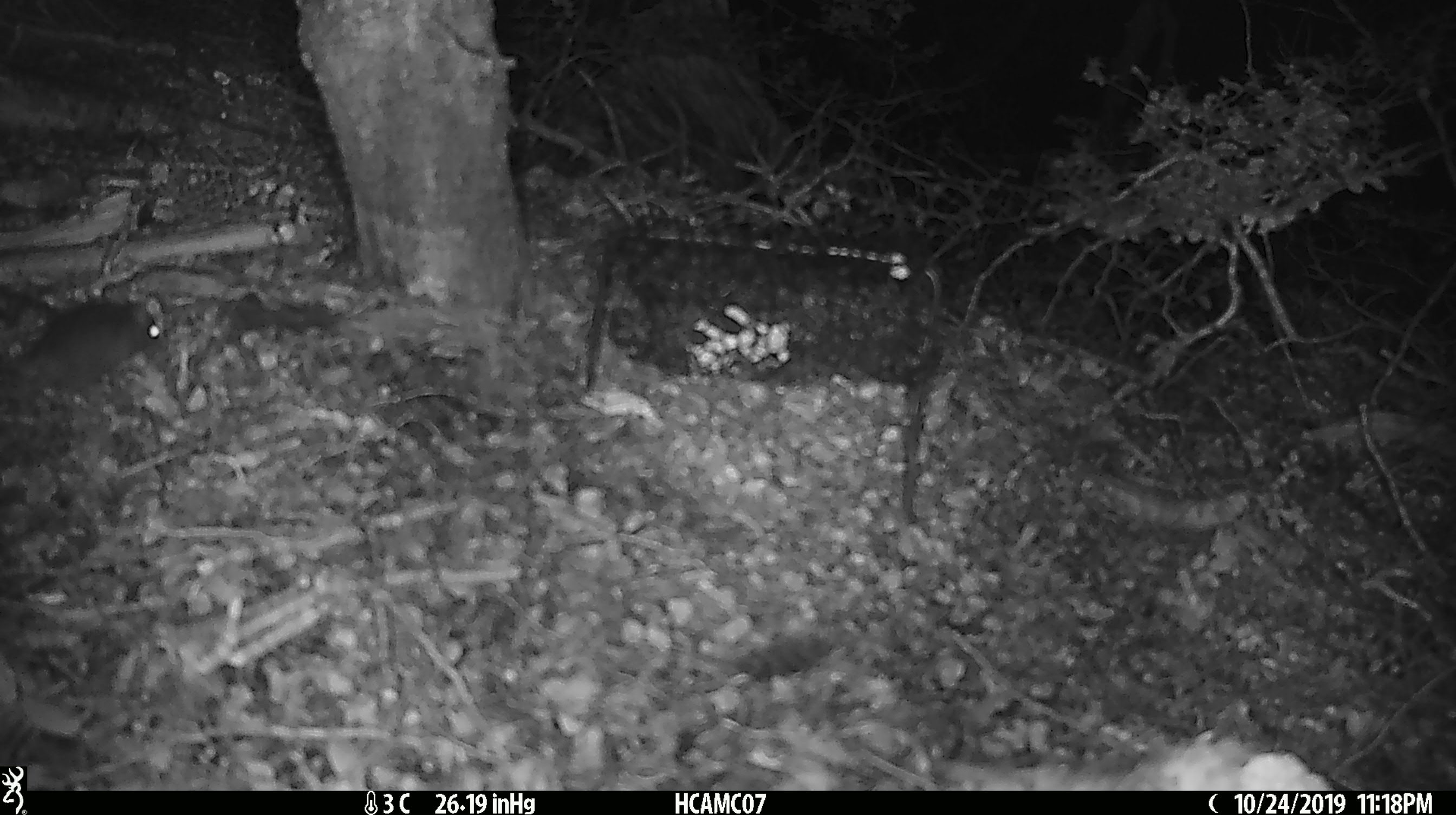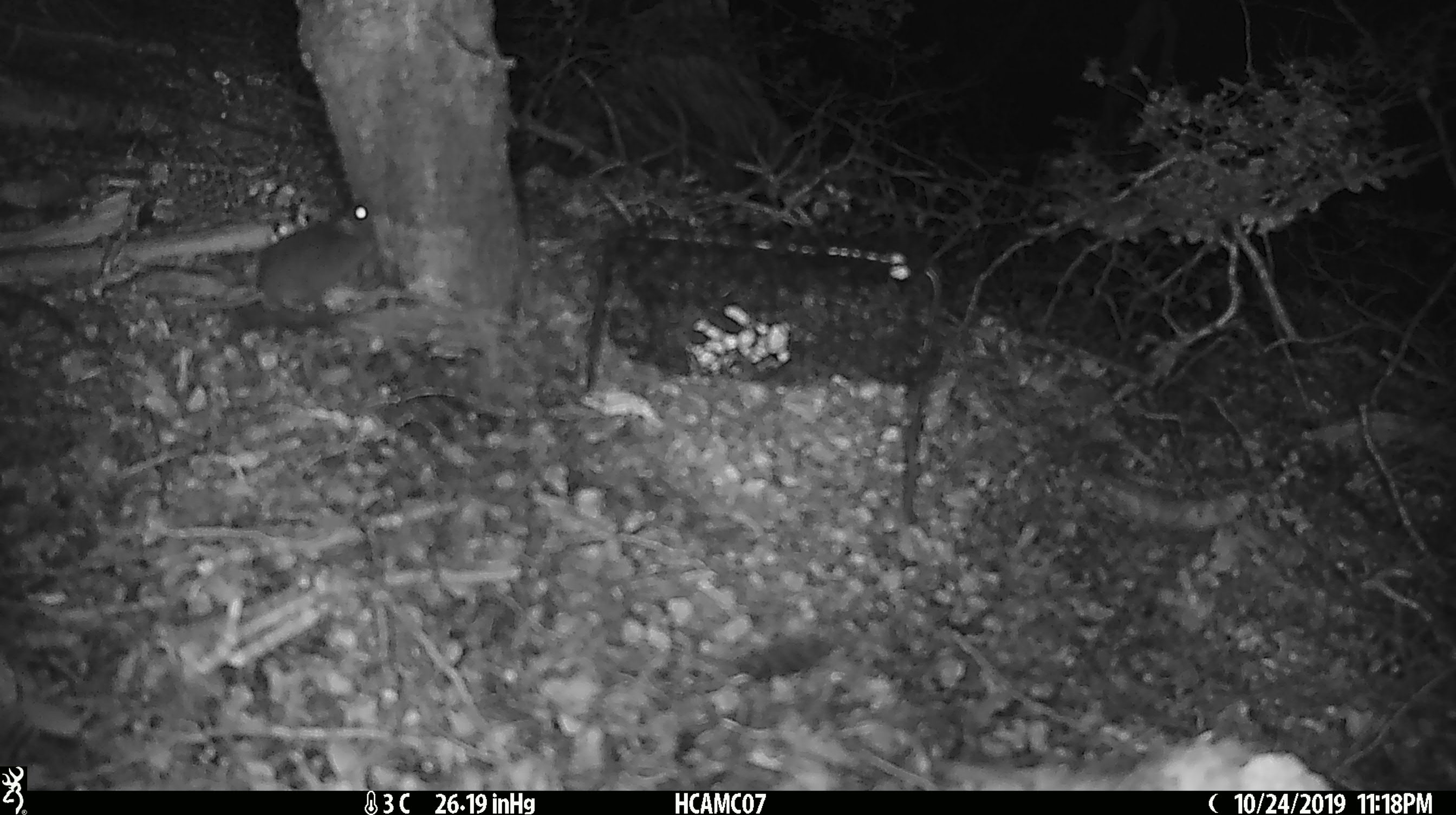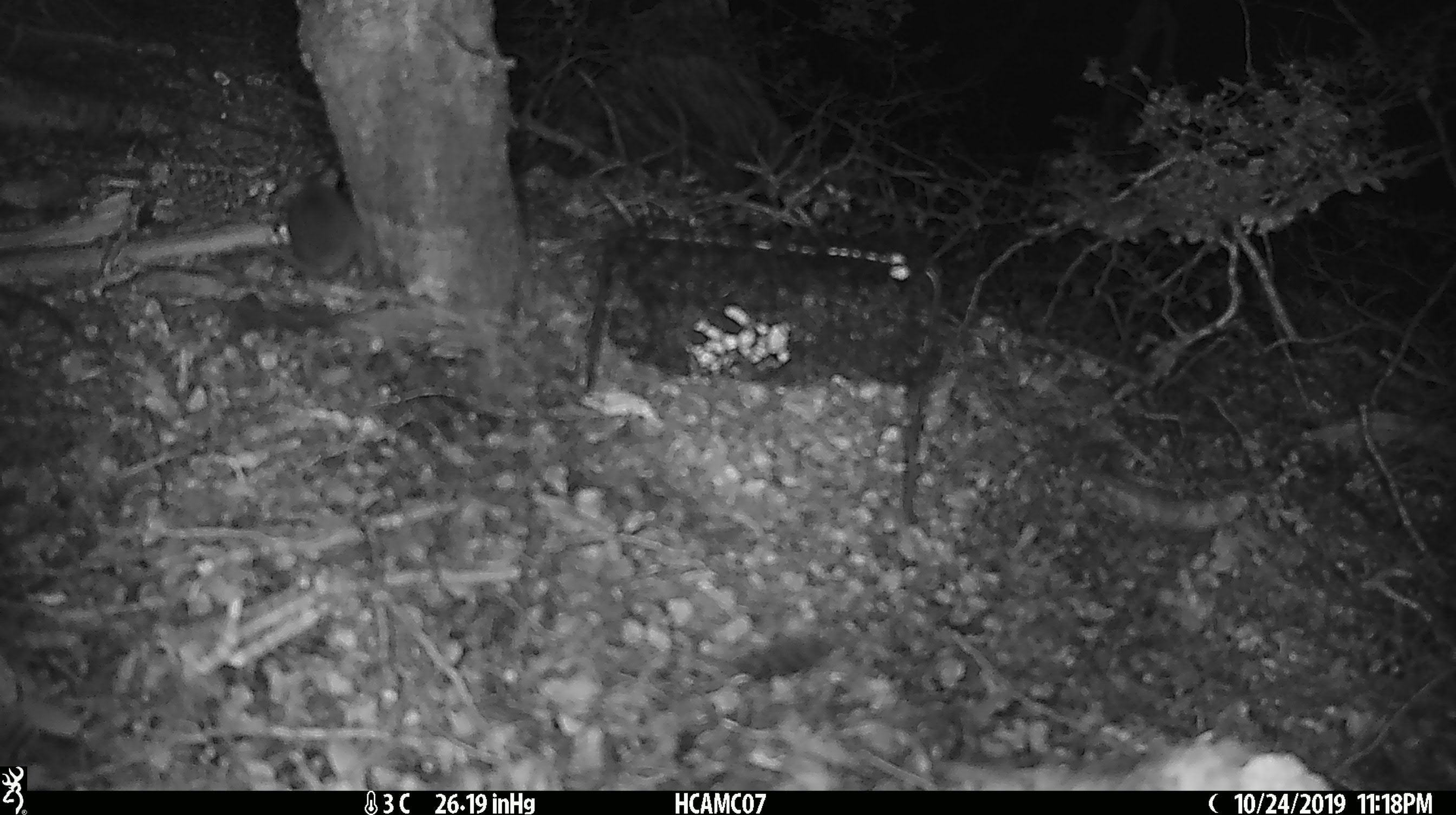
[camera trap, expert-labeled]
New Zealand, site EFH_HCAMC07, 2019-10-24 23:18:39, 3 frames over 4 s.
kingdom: Animalia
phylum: Chordata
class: Mammalia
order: Rodentia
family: Muridae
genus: Mus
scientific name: Mus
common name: mouse